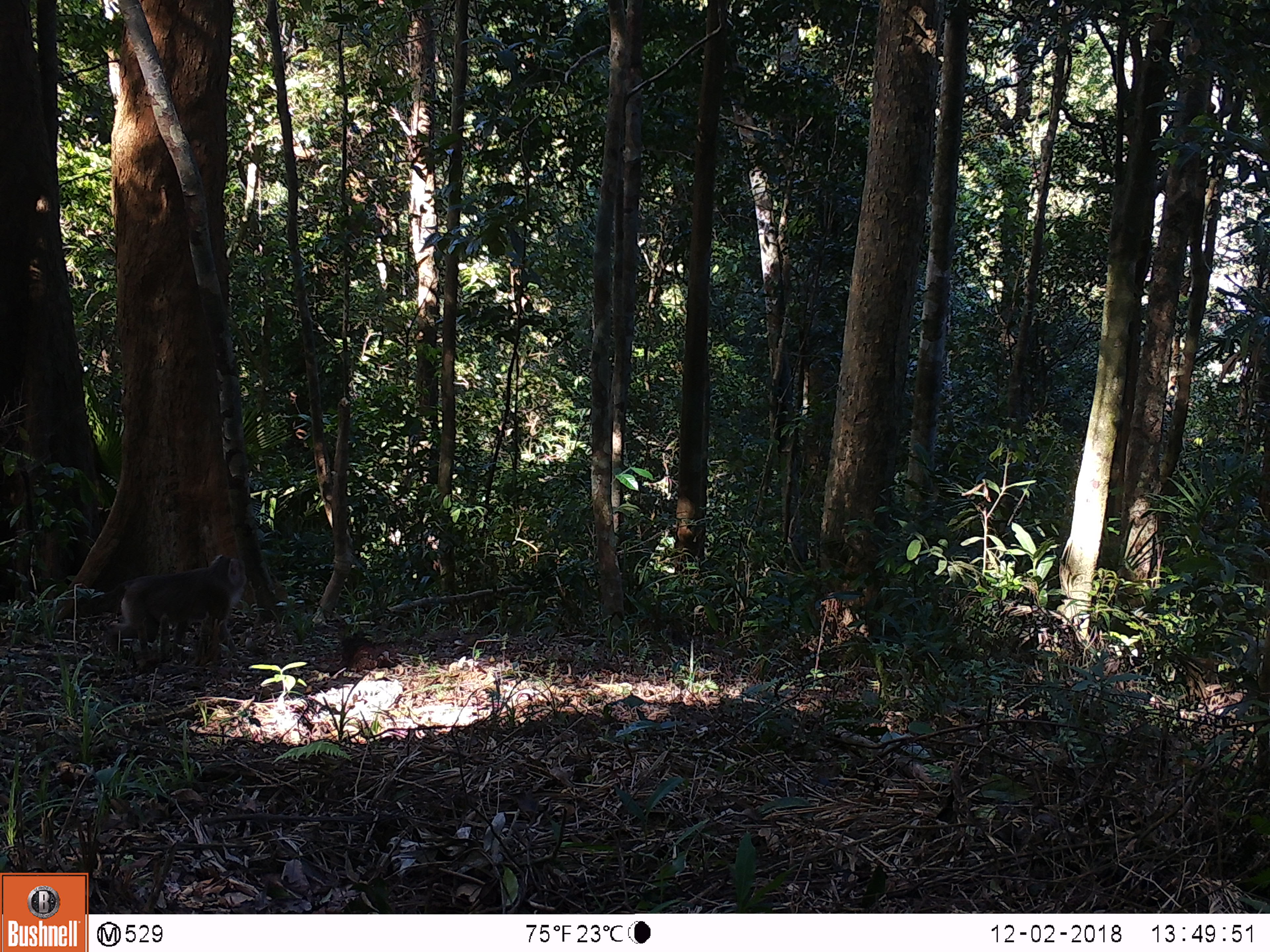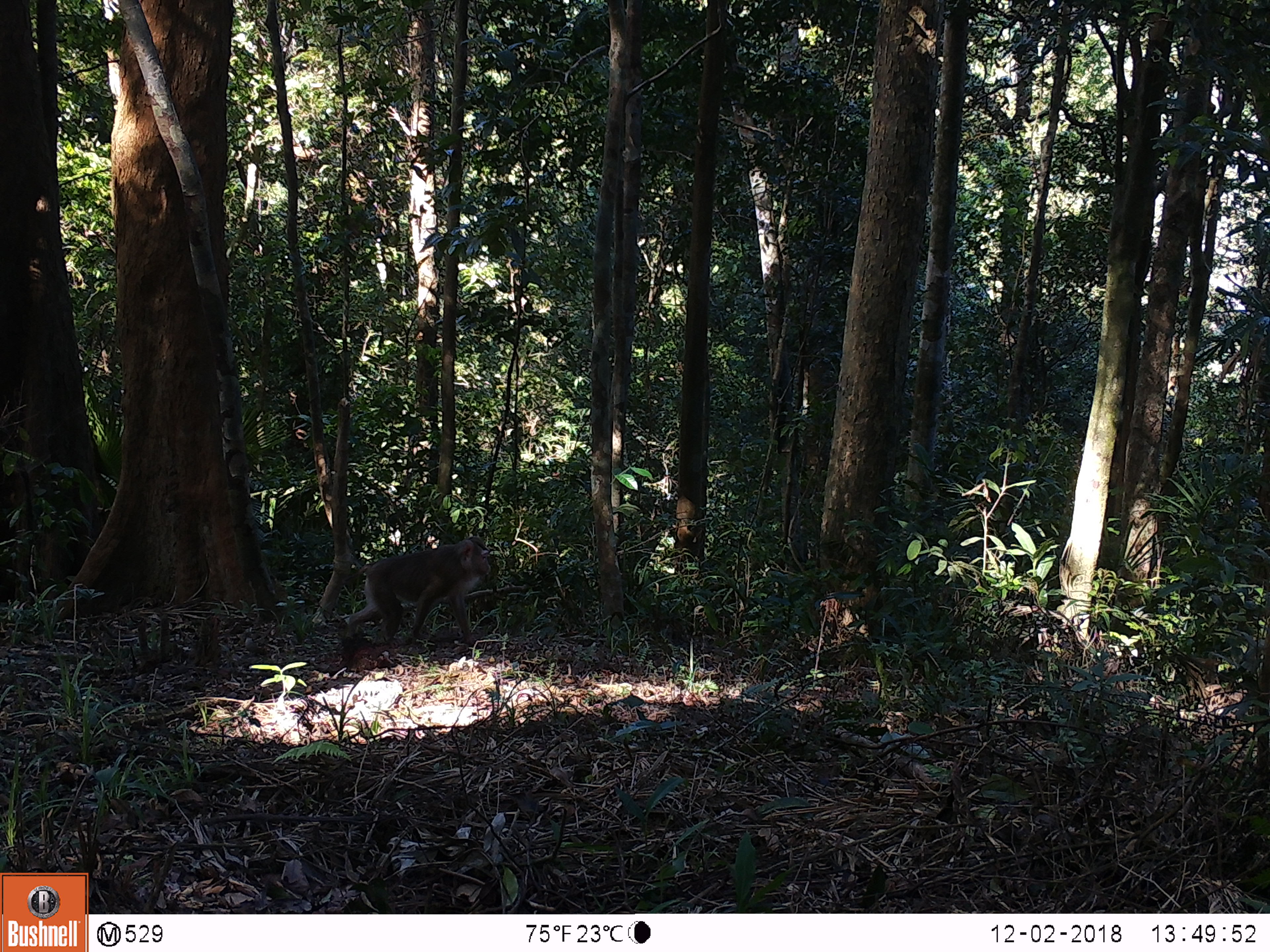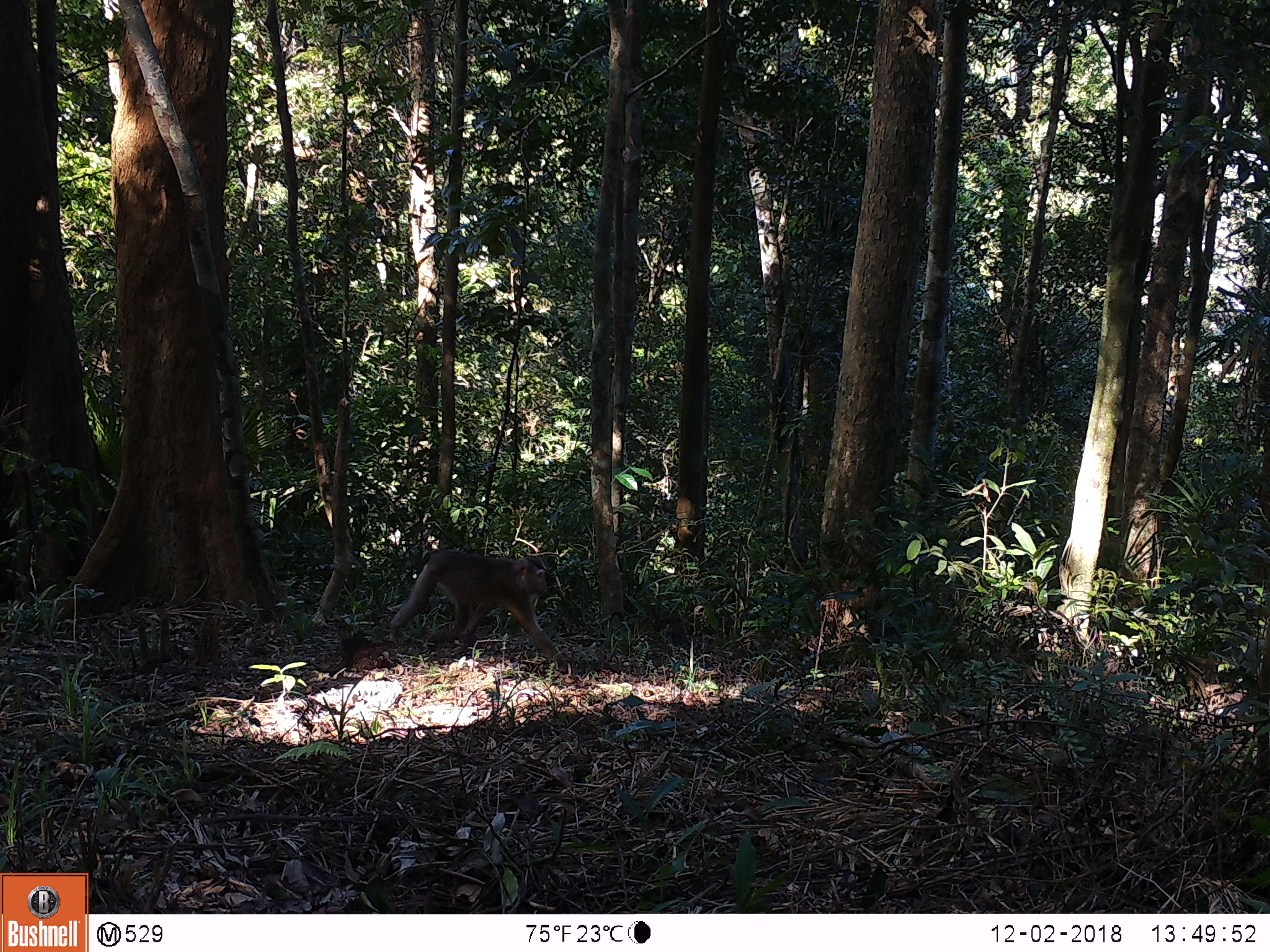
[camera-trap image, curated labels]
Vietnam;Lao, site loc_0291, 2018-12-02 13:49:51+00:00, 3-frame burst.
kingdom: Animalia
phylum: Chordata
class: Mammalia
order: Primates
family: Cercopithecidae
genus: Macaca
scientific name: Macaca nemestrina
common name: pig-tailed macaque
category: pig tailed macaque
Pig tailed macaque (pig-tailed macaque) (Macaca nemestrina). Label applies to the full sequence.